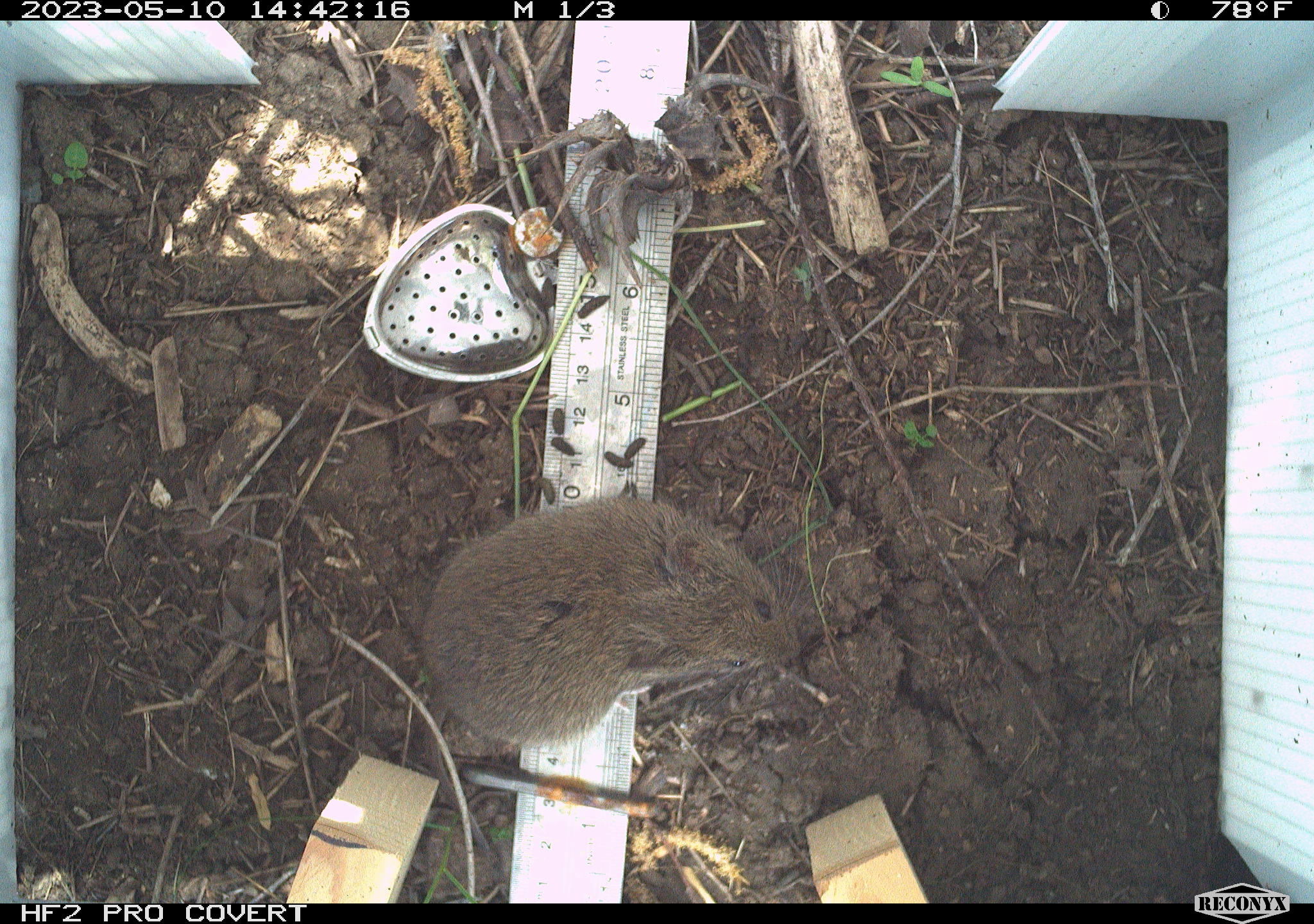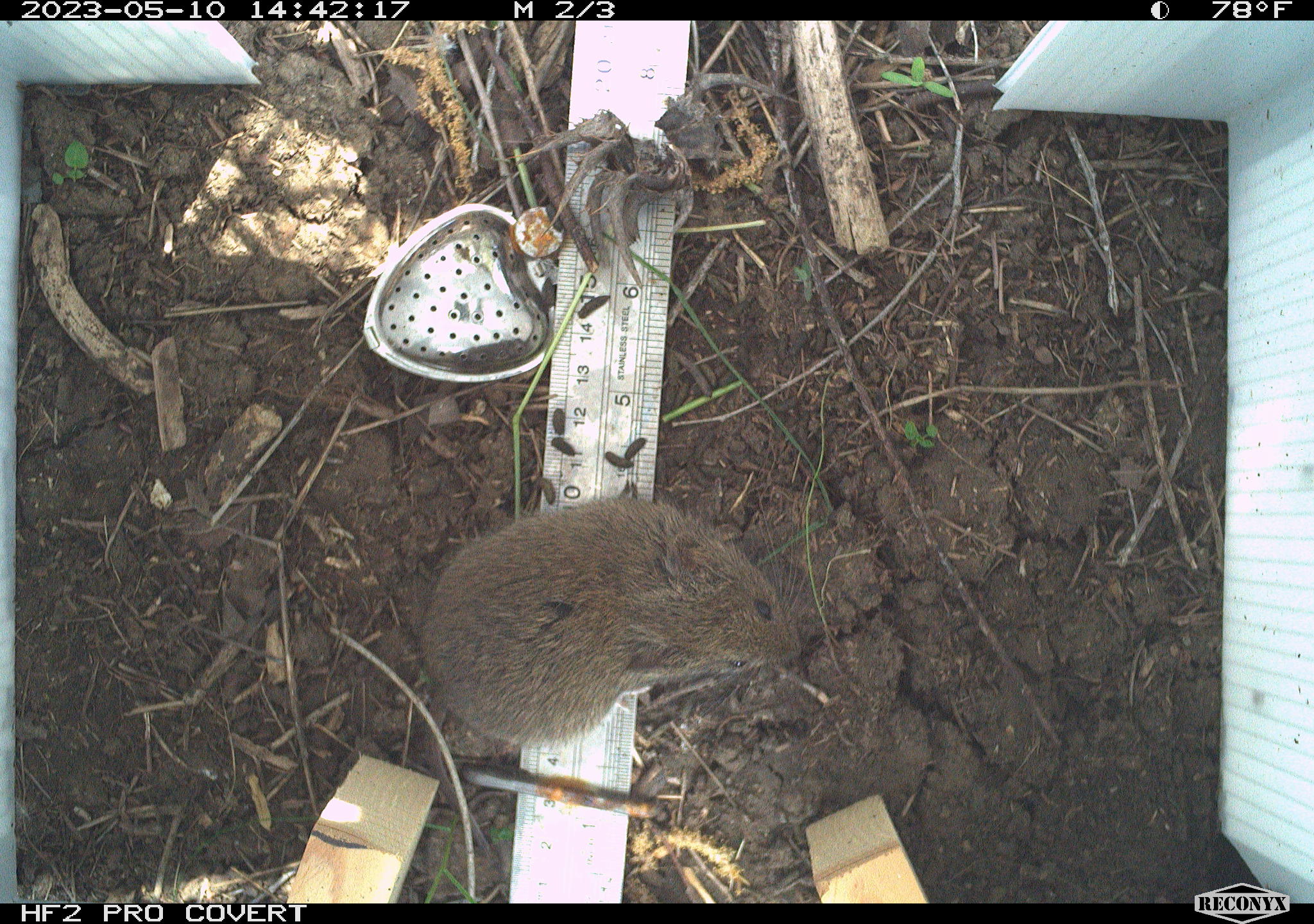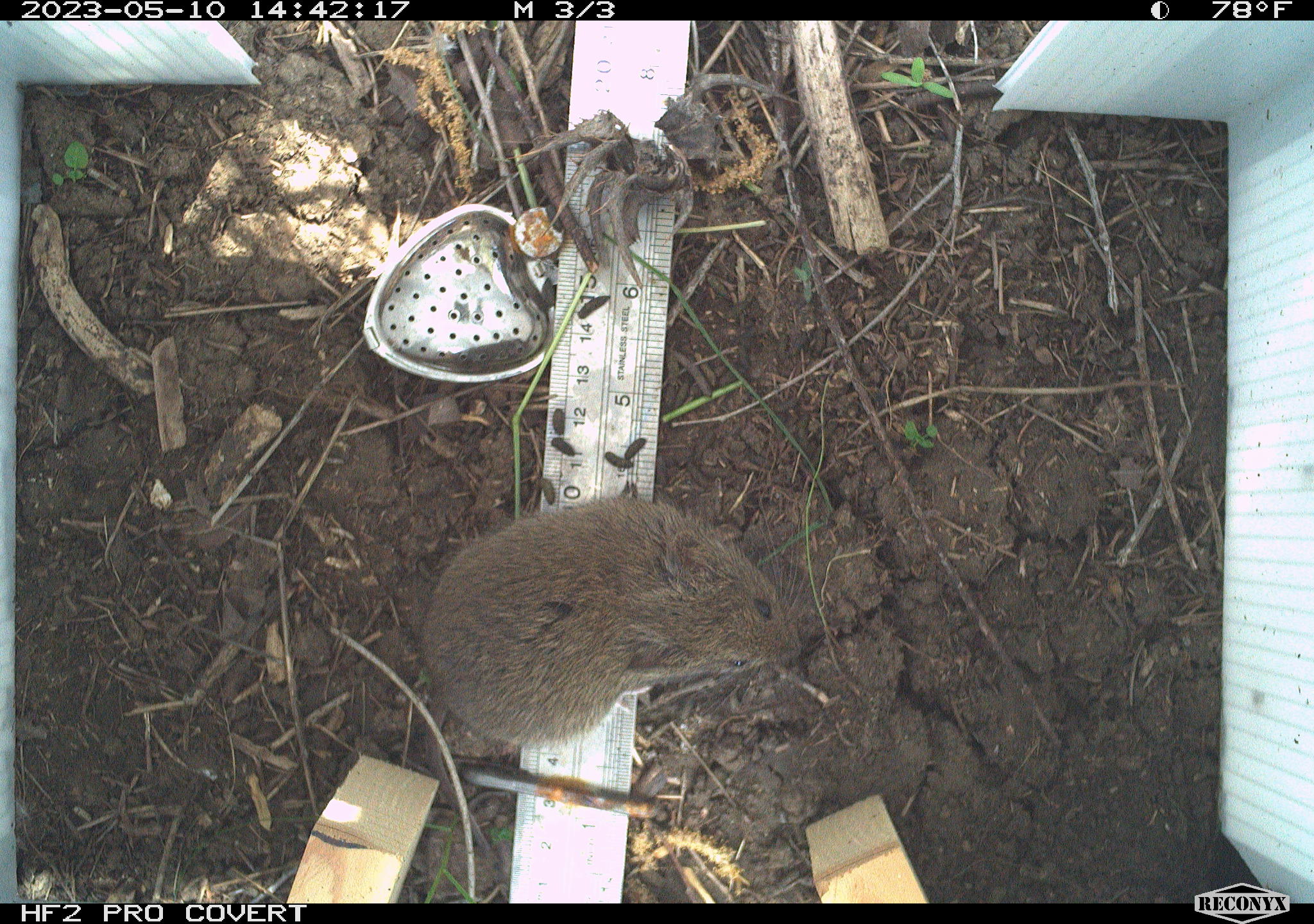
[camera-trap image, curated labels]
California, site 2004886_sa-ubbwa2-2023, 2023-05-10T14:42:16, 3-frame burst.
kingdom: Animalia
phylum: Chordata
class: Mammalia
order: Rodentia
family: Cricetidae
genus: Microtus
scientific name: Microtus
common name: meadow vole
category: microtus species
Microtus species (meadow vole) (Microtus).